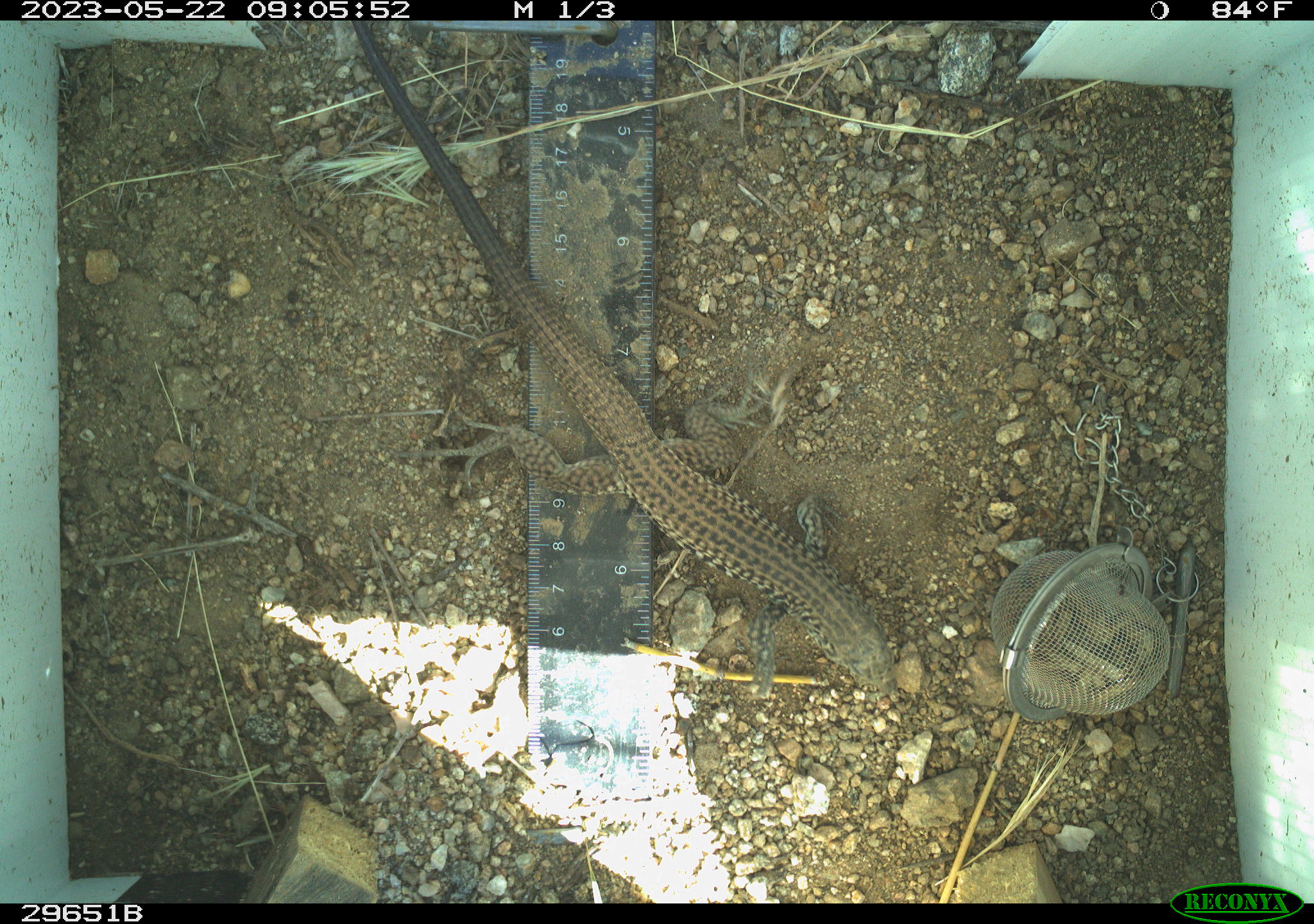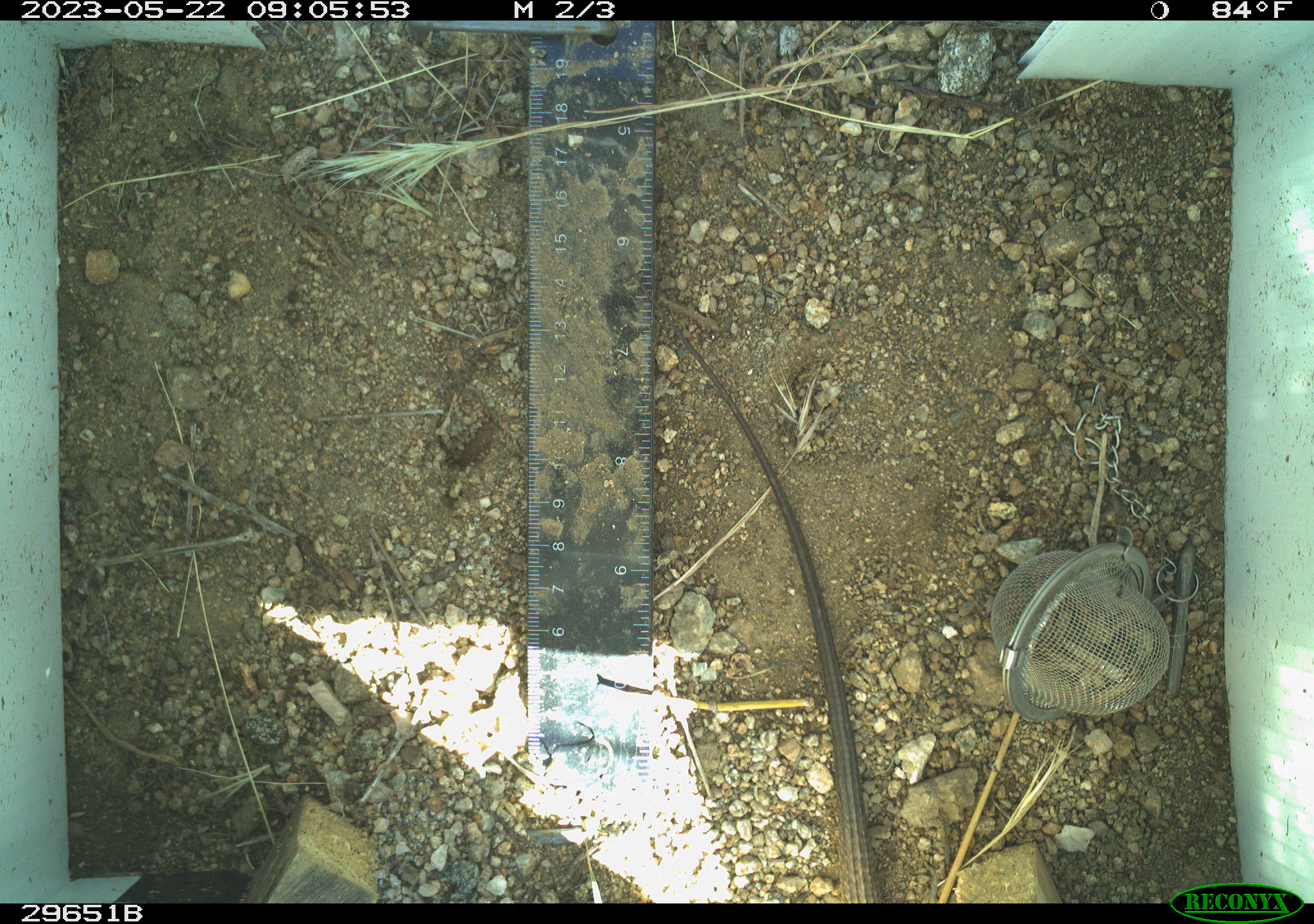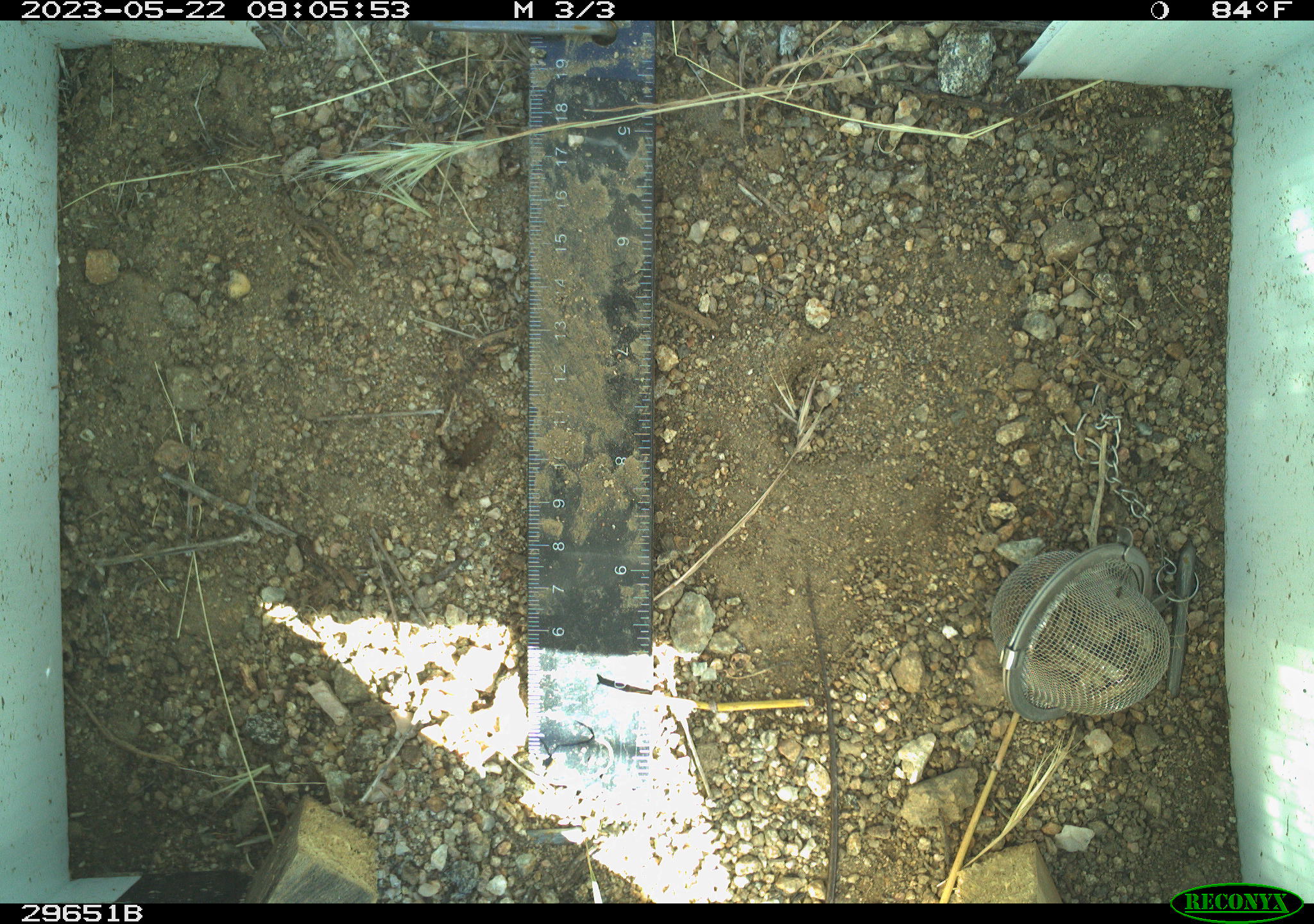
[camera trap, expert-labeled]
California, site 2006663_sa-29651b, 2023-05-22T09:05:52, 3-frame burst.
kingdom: Animalia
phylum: Chordata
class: Reptilia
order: Squamata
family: Teiidae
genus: Aspidoscelis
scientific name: Aspidoscelis tigris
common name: western whiptail